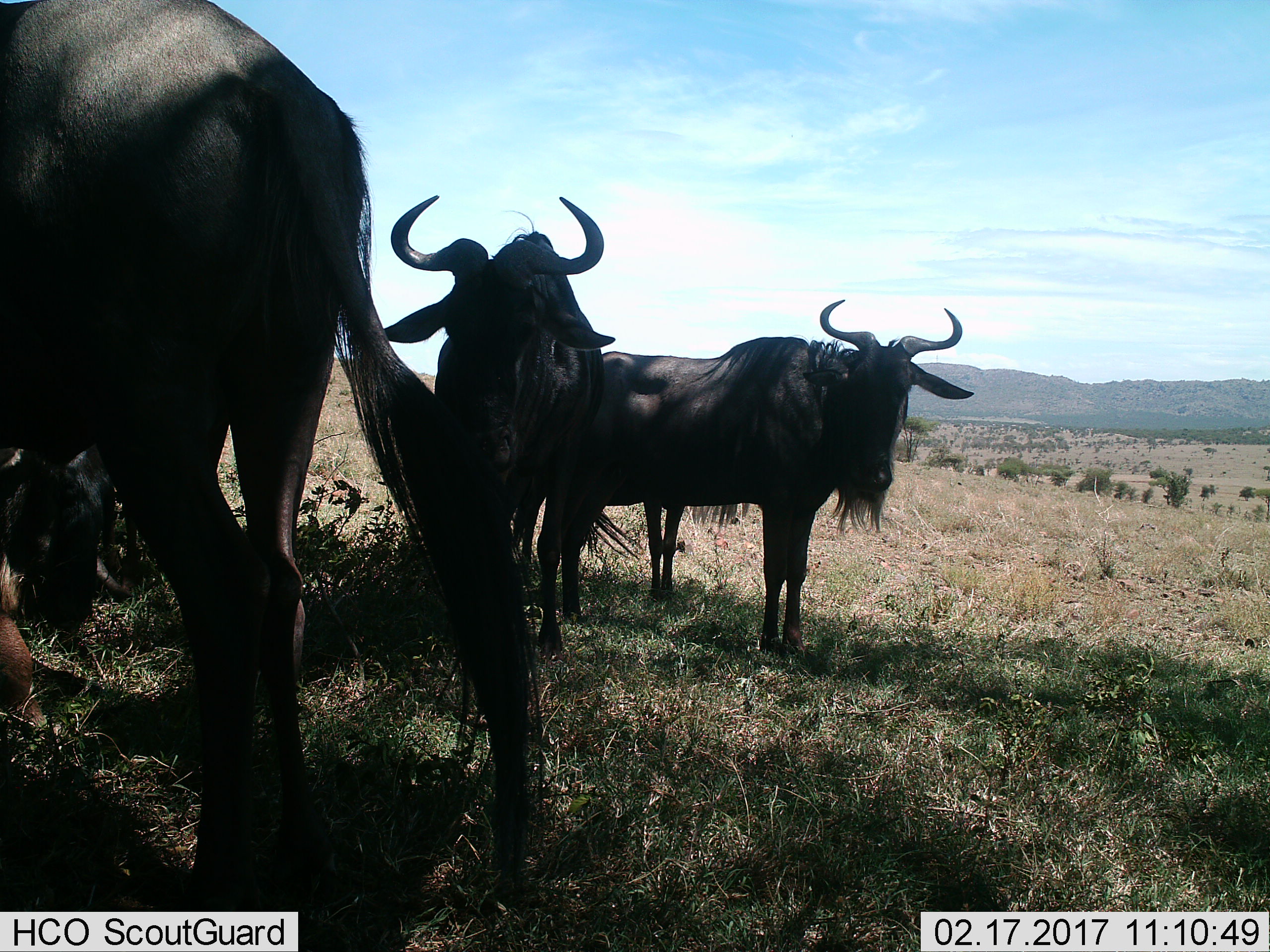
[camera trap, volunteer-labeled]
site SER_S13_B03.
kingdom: Animalia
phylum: Chordata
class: Mammalia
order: Artiodactyla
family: Bovidae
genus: Connochaetes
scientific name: Connochaetes taurinus taurinus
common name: blue wildebeest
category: wildebeestblue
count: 4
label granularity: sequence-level